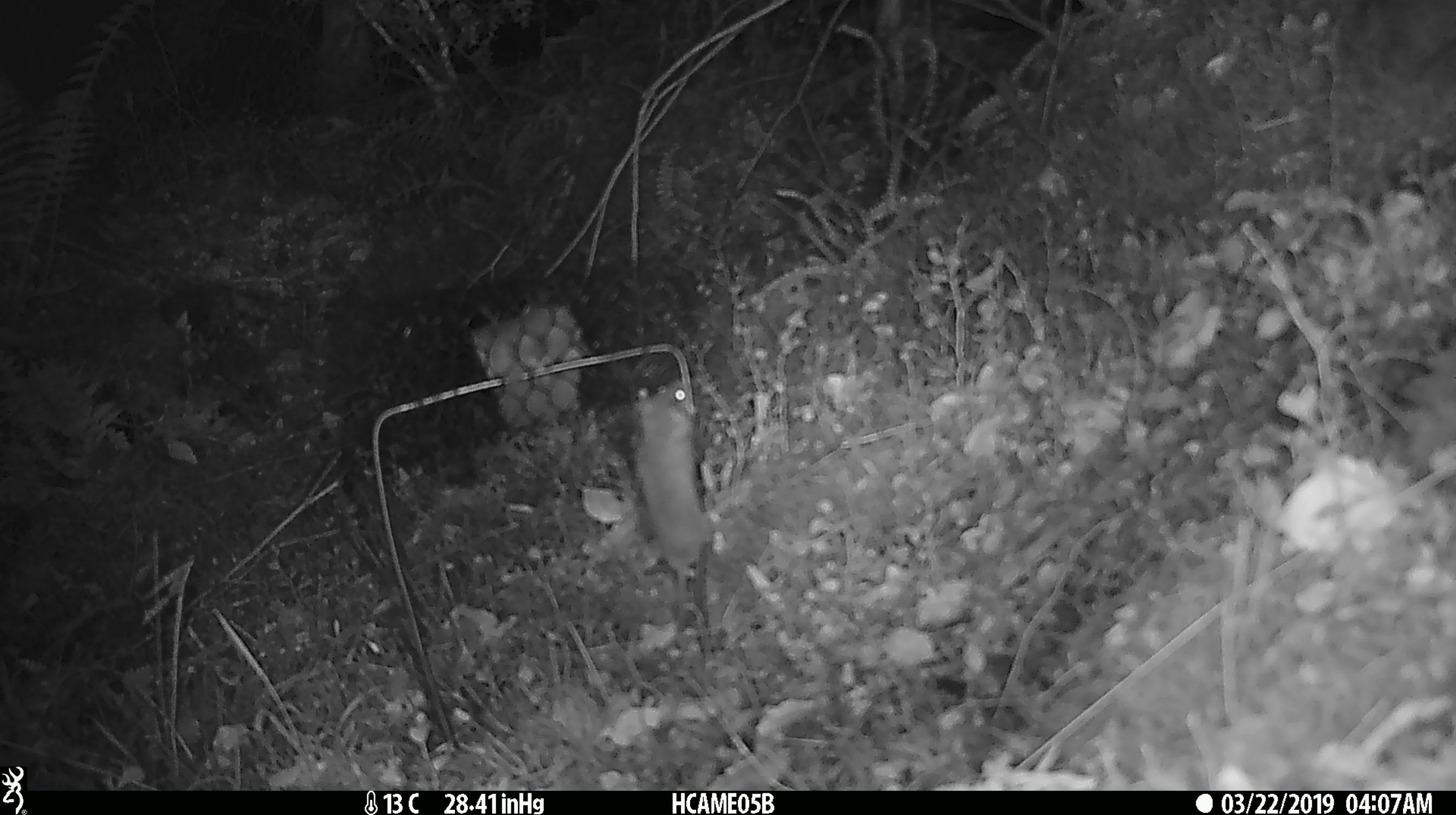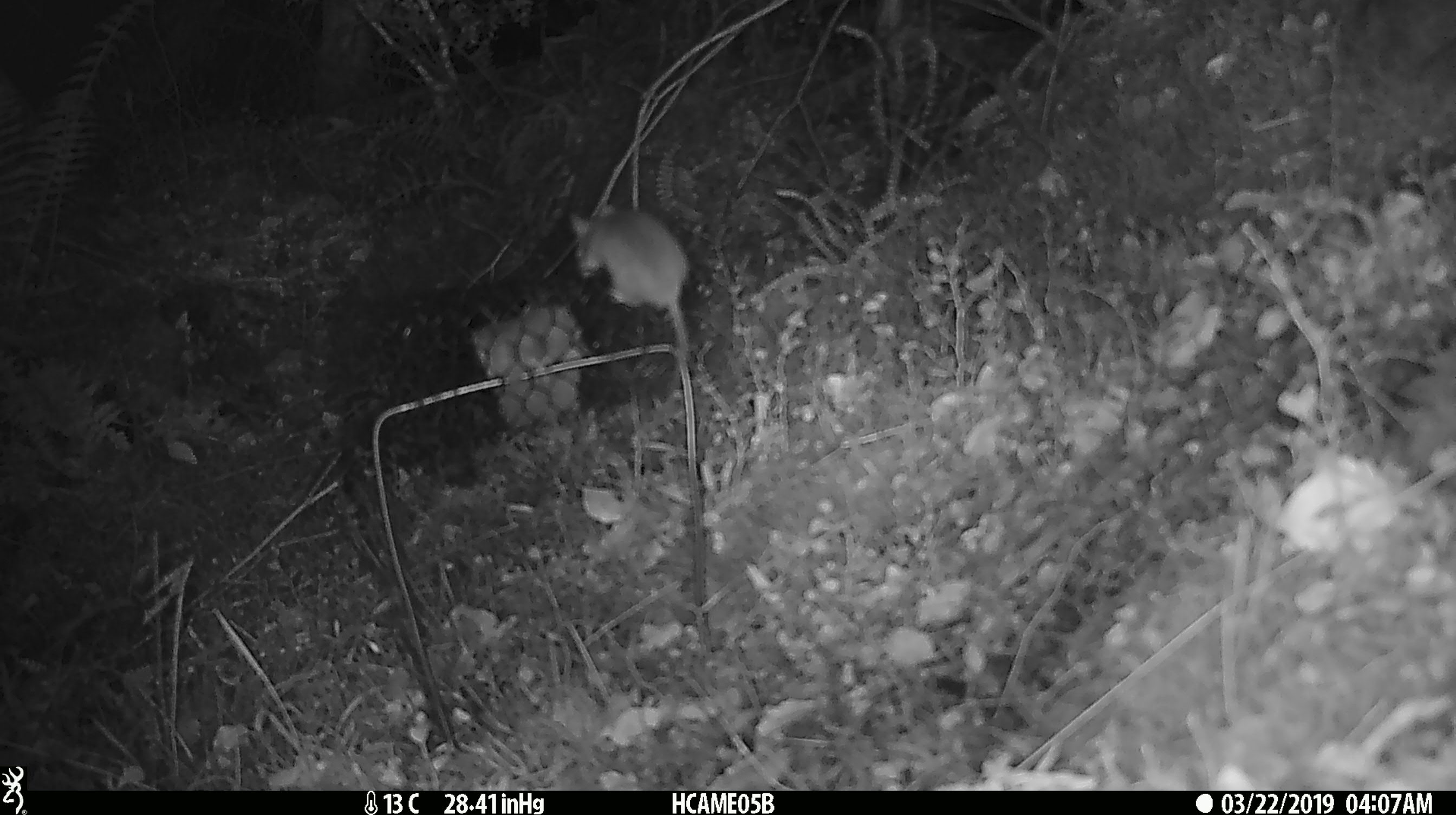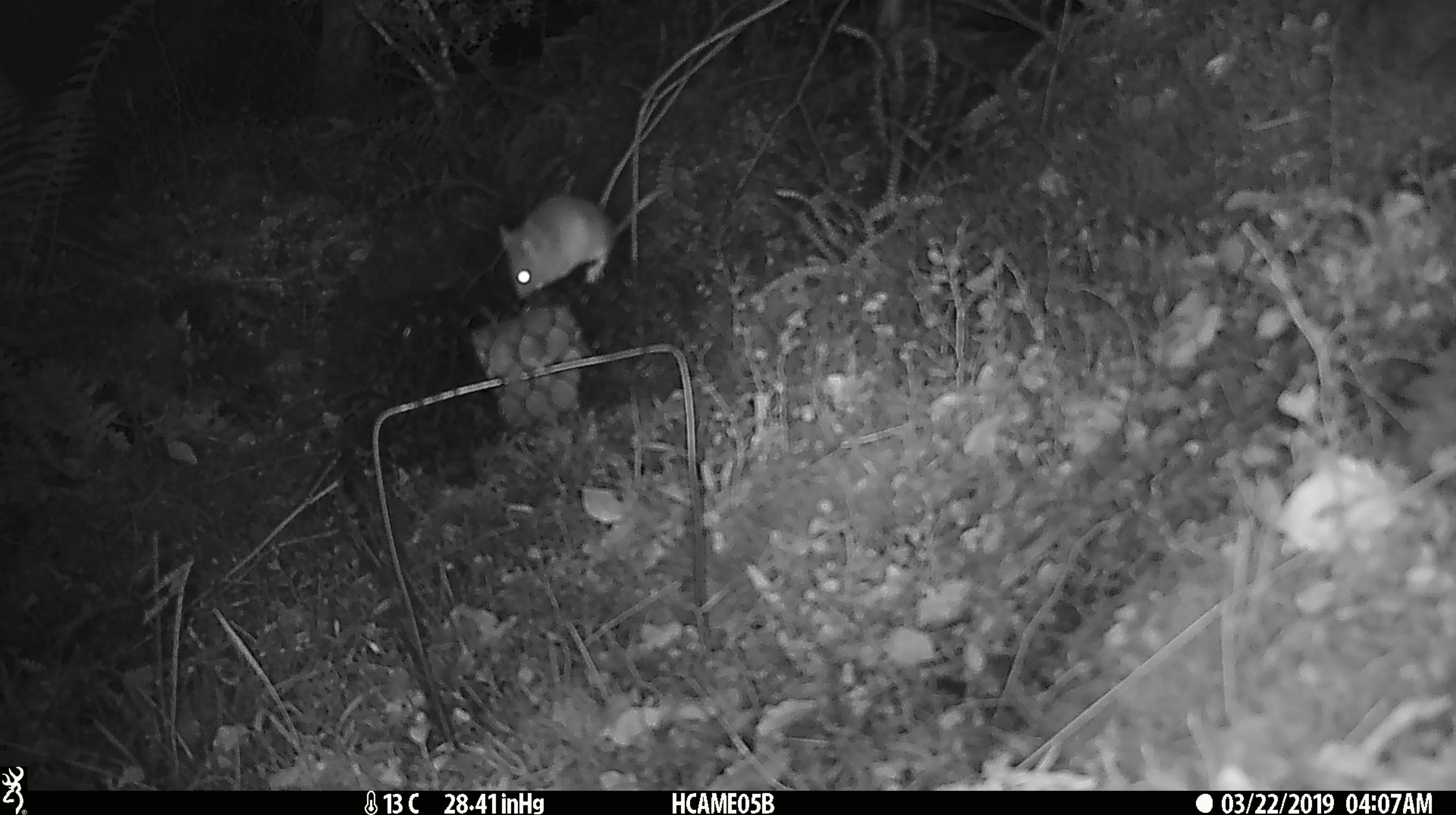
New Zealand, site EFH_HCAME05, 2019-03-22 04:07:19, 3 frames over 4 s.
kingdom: Animalia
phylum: Chordata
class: Mammalia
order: Rodentia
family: Muridae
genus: Mus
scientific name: Mus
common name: mouse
Mouse (Mus).